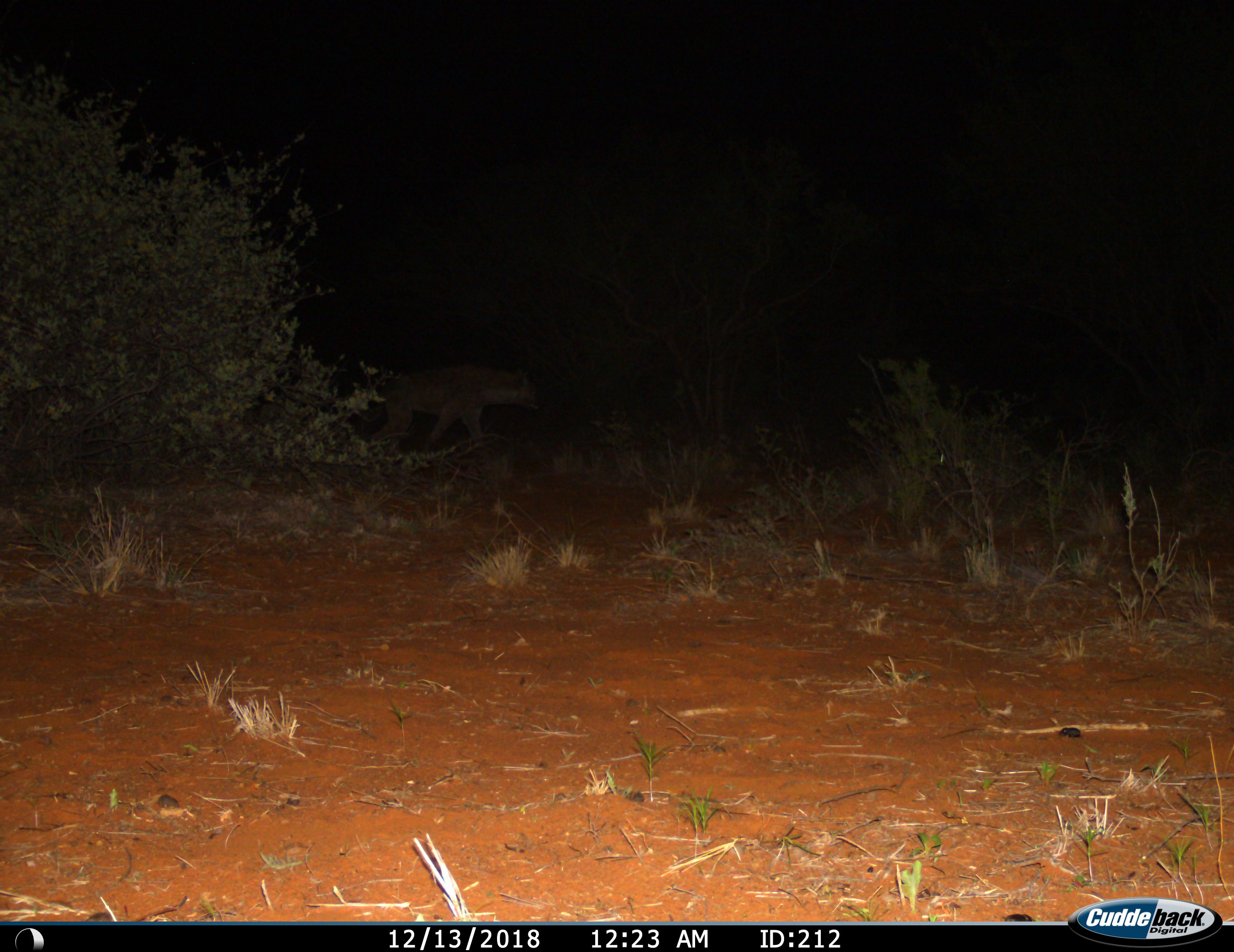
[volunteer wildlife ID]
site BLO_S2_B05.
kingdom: Animalia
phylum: Chordata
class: Mammalia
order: Carnivora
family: Hyaenidae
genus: Crocuta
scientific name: Crocuta crocuta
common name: spotted hyena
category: hyenaspotted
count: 1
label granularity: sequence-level